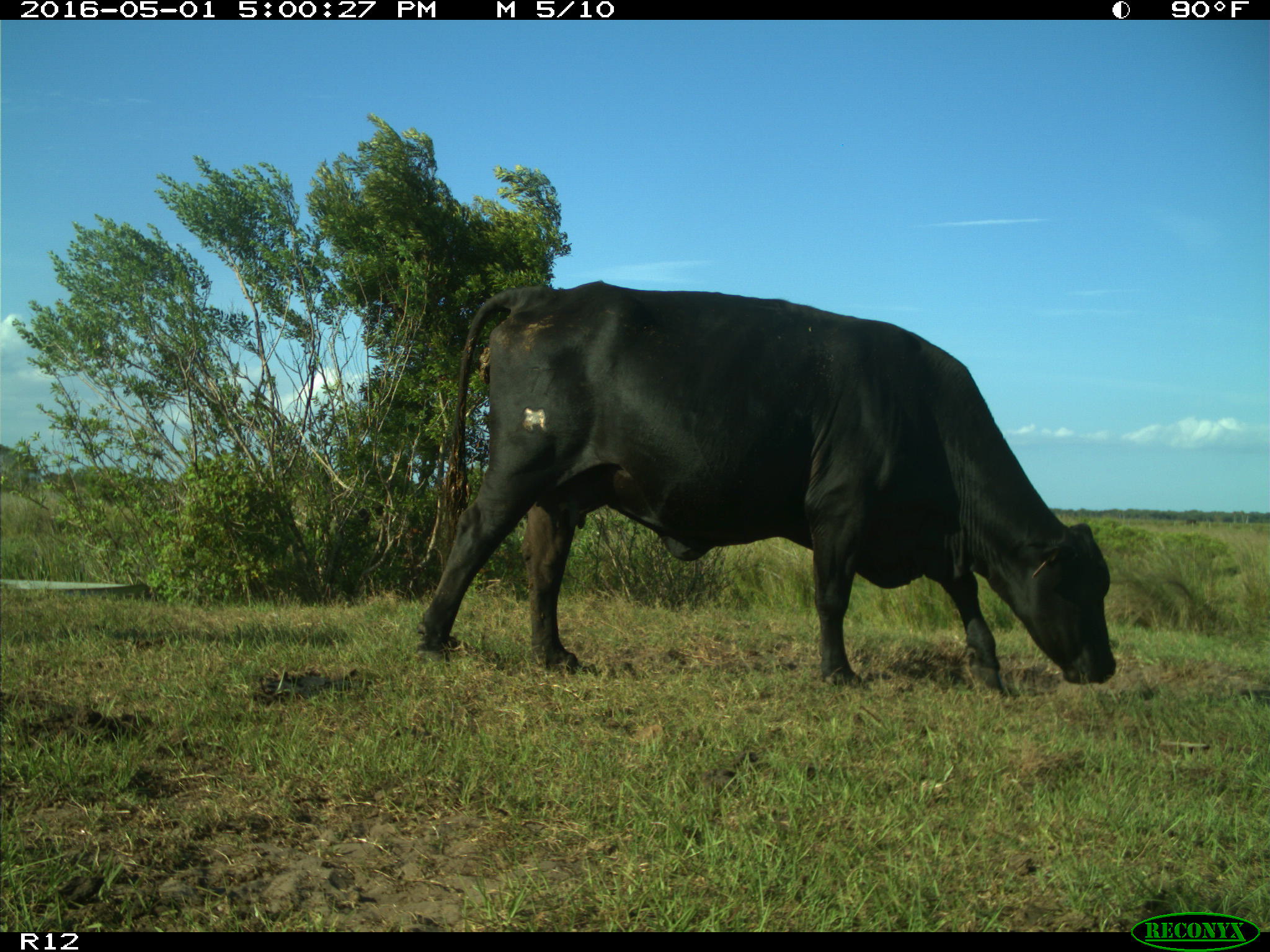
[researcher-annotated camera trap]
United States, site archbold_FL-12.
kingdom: Animalia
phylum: Chordata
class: Mammalia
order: Artiodactyla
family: Bovidae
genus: Bos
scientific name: Bos taurus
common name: domestic cow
Bos taurus (domestic cow).